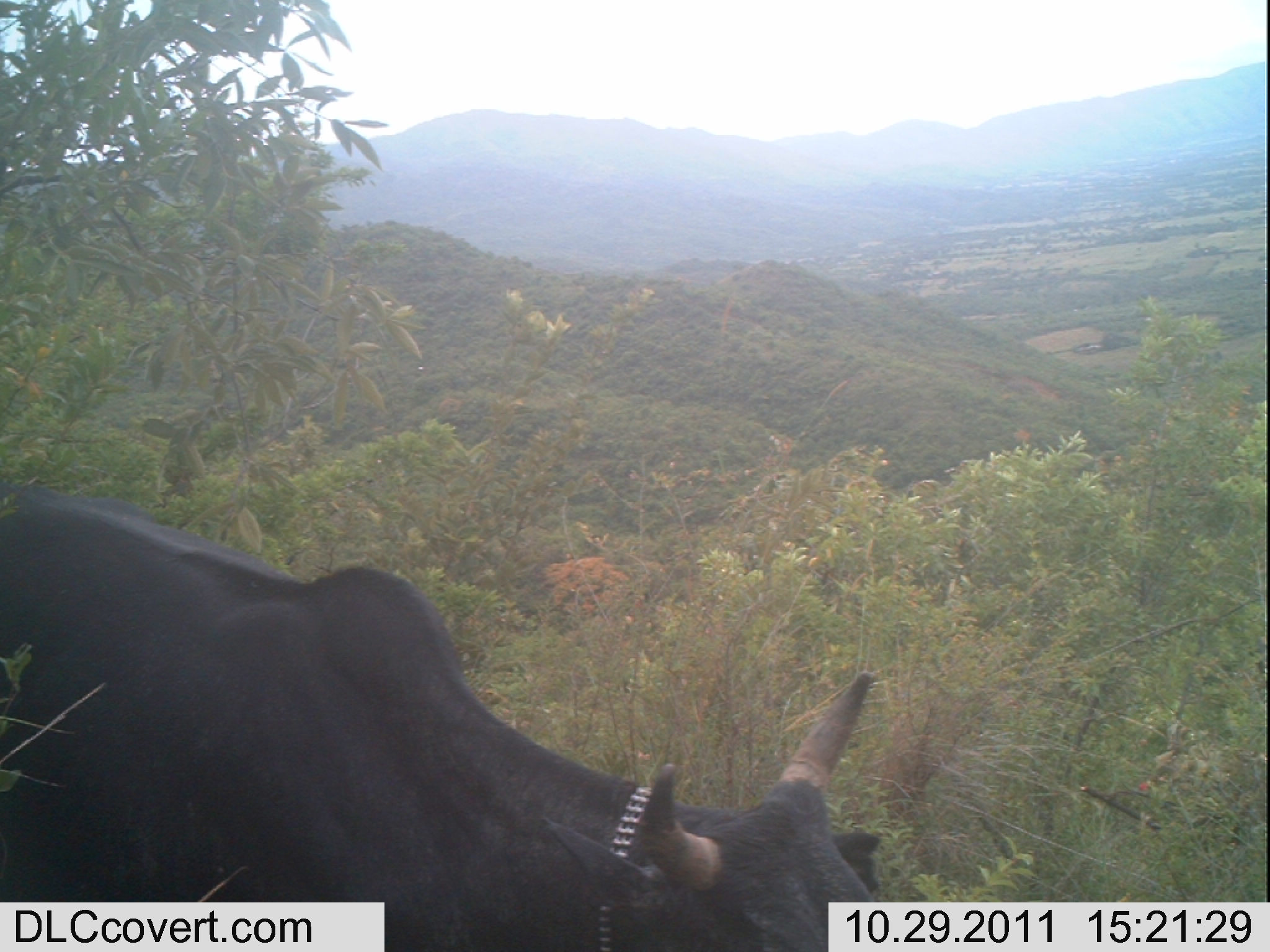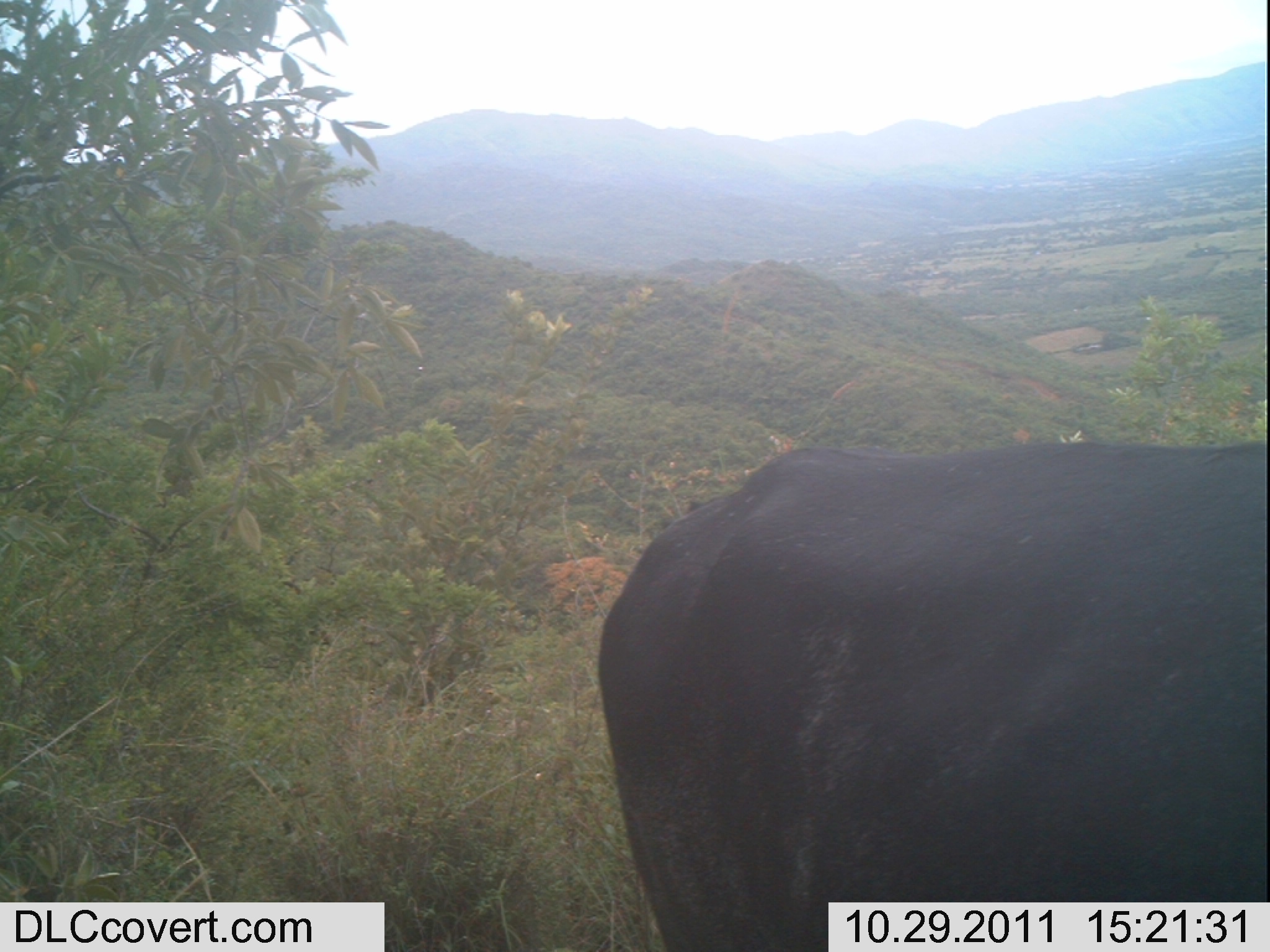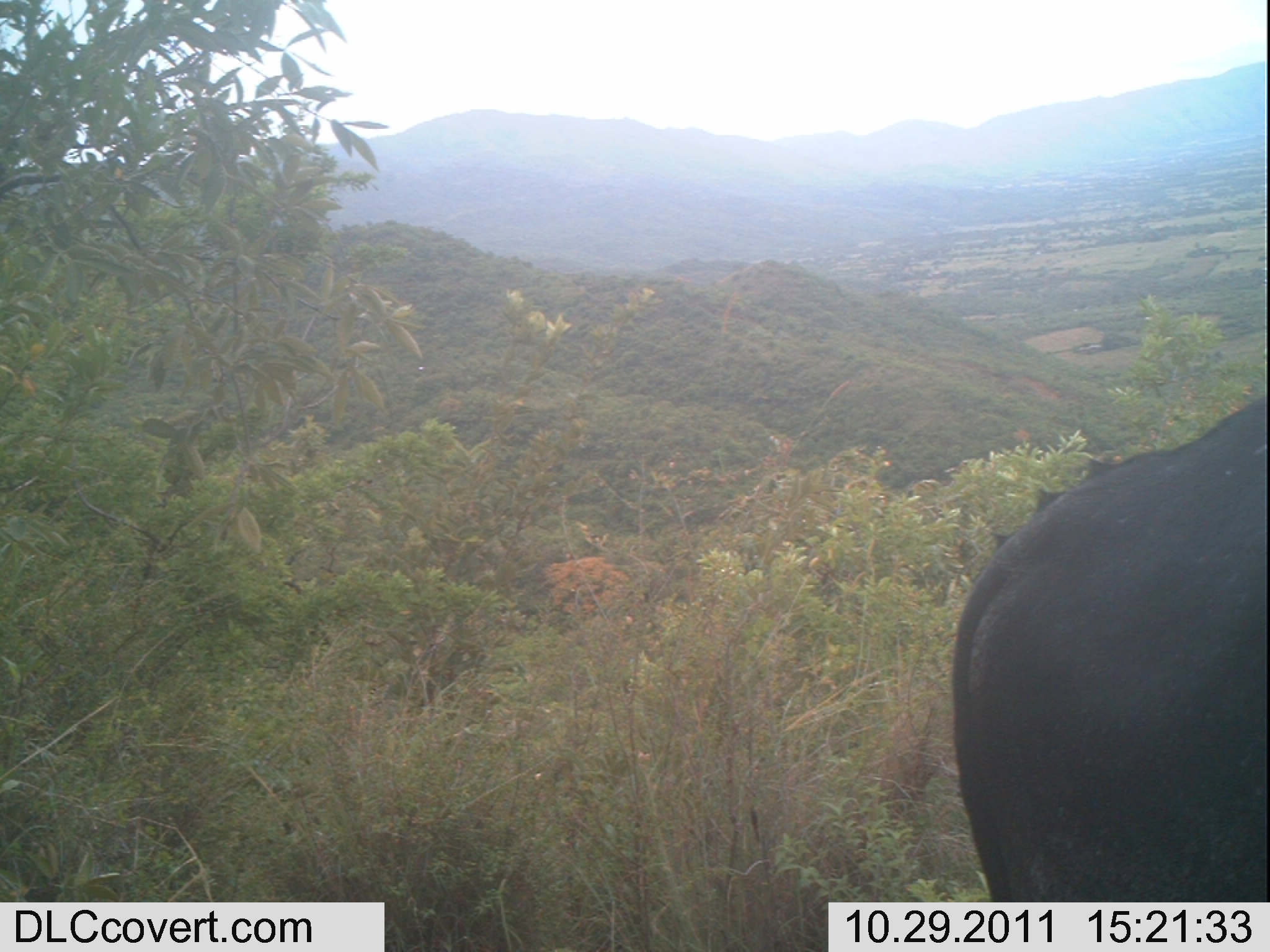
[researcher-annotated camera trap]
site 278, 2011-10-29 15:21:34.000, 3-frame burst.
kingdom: Animalia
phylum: Chordata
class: Mammalia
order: Artiodactyla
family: Bovidae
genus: Bos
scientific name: Bos taurus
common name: domestic cattle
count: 1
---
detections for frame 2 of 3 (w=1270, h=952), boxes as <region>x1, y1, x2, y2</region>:
bos taurus: <region>598, 440, 1267, 952</region>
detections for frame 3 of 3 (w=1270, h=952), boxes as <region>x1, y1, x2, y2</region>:
bos taurus: <region>951, 392, 1266, 952</region>